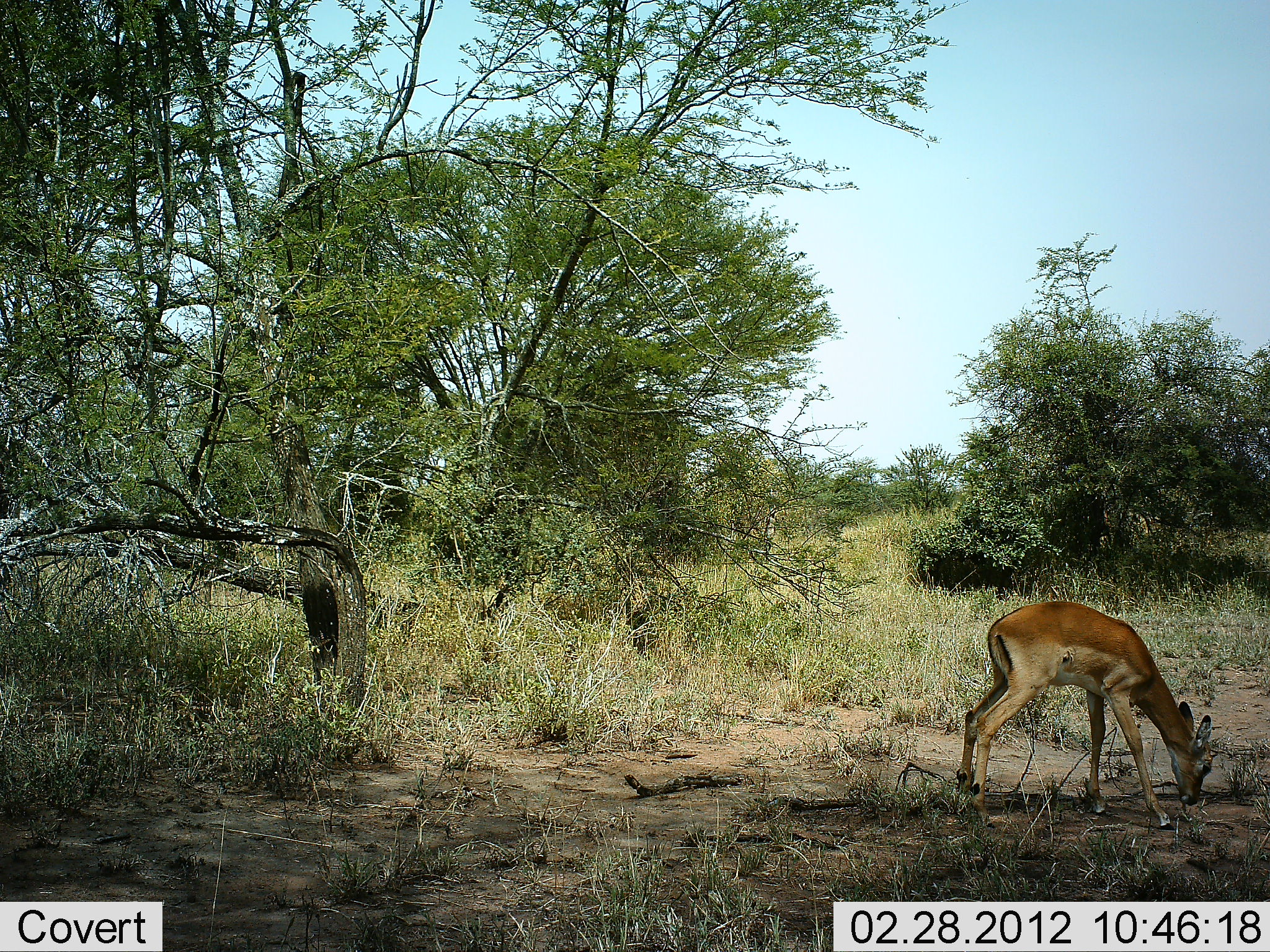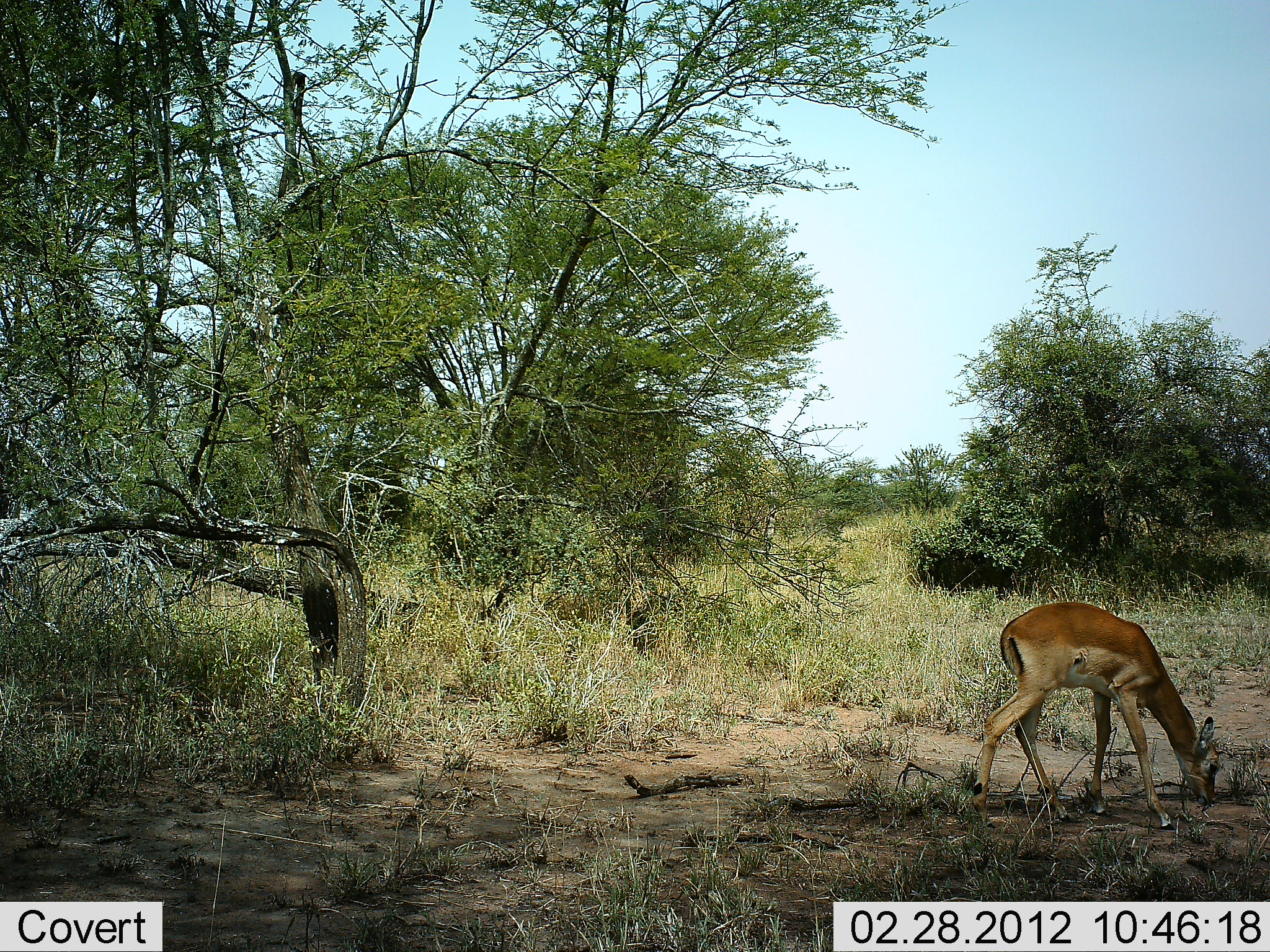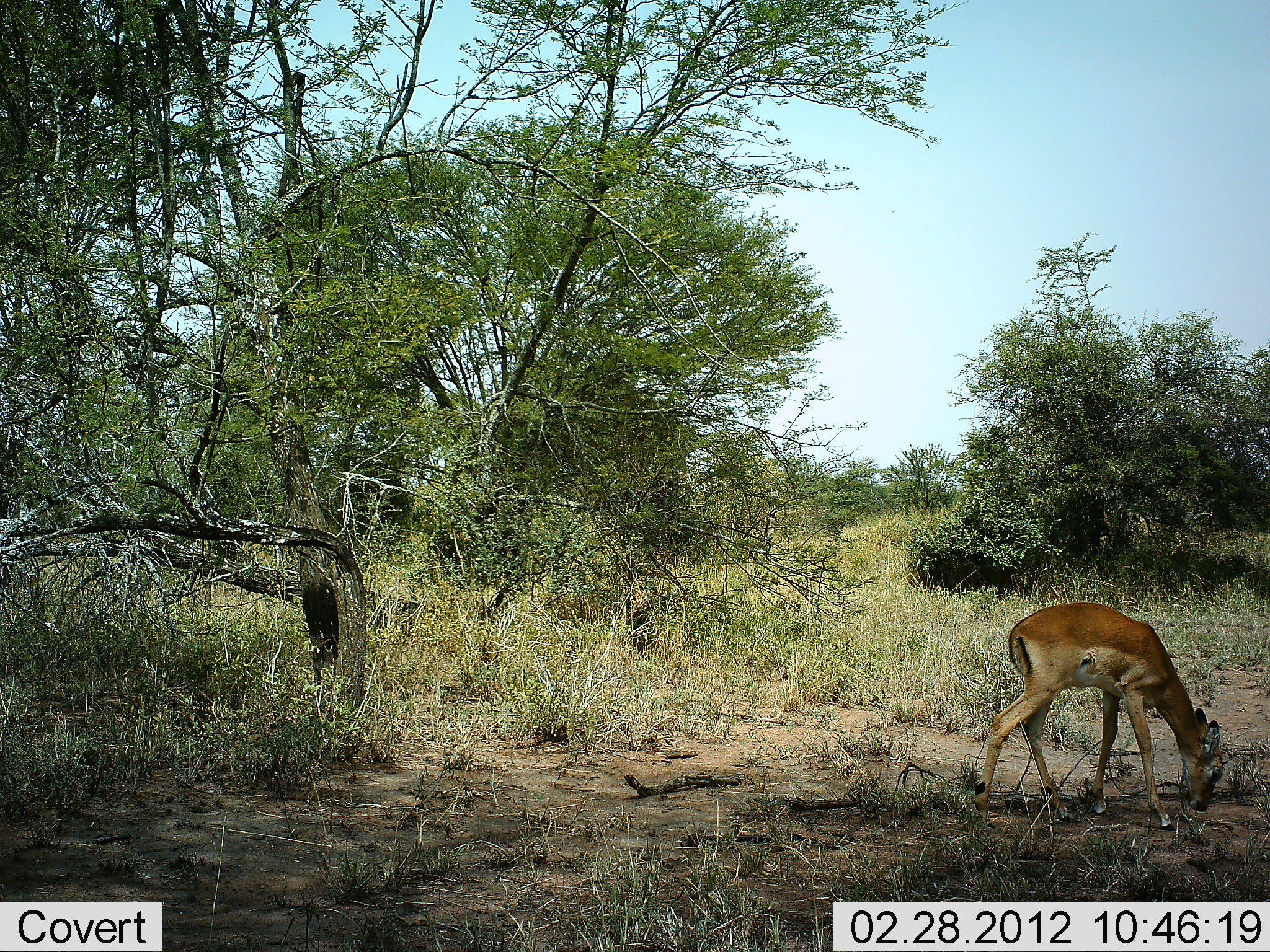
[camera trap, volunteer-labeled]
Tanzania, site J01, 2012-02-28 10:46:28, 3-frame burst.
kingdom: Animalia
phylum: Chordata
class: Mammalia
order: Artiodactyla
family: Bovidae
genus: Aepyceros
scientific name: Aepyceros melampus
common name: impala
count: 1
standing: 27%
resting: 0%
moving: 5%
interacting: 0%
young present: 9%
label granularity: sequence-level